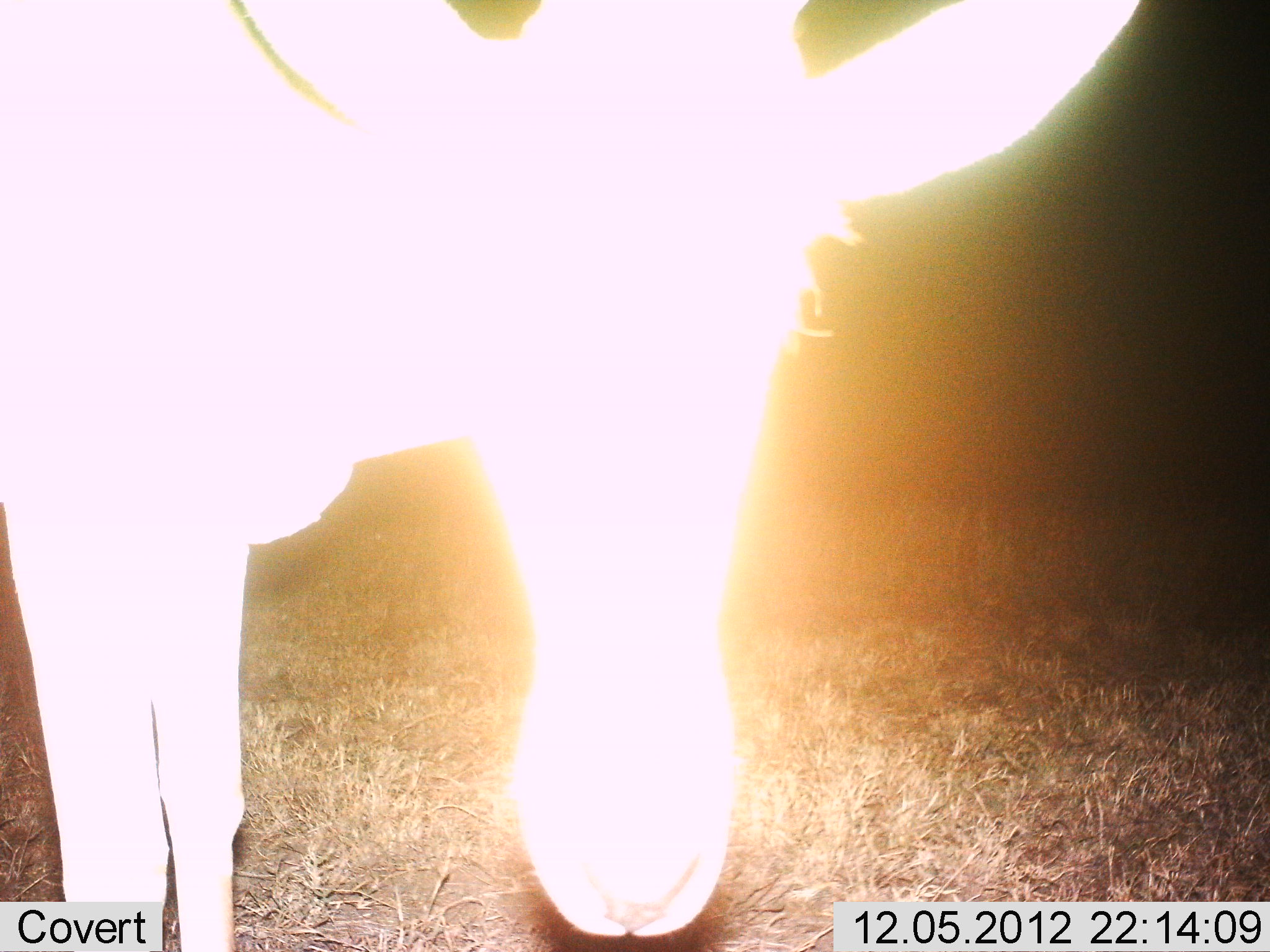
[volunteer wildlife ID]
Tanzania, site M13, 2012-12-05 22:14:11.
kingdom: Animalia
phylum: Chordata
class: Mammalia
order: Artiodactyla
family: Bovidae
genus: Alcelaphus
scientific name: Alcelaphus buselaphus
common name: hartebeest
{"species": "hartebeest (Alcelaphus buselaphus)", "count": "1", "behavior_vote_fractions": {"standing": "89%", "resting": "0%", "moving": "6%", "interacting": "0%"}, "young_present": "0%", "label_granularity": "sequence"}